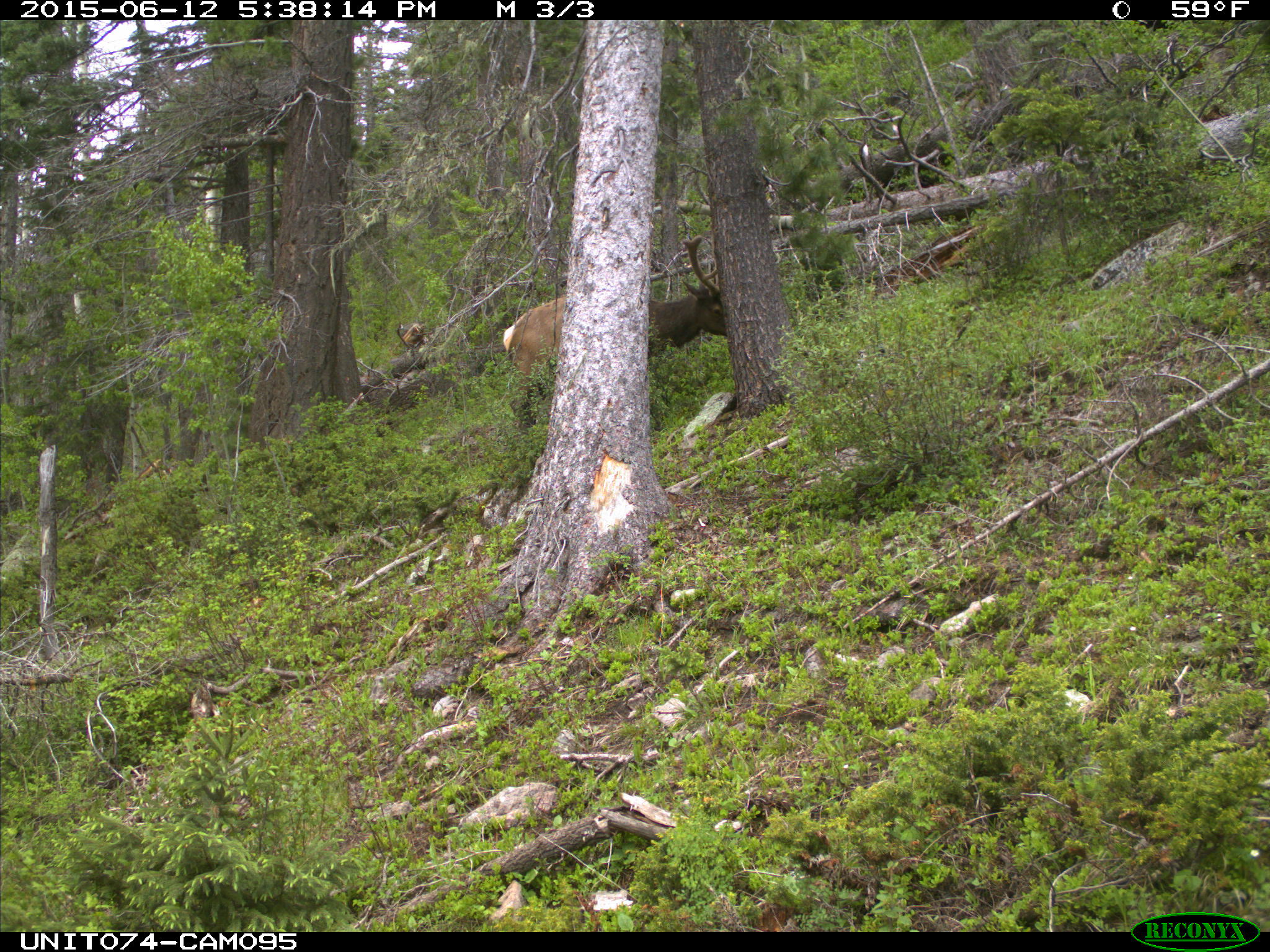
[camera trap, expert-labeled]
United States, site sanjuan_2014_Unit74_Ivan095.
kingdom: Animalia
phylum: Chordata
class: Mammalia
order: Artiodactyla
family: Cervidae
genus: Cervus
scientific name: Cervus elaphus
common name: red deer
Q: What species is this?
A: Cervus elaphus (red deer).